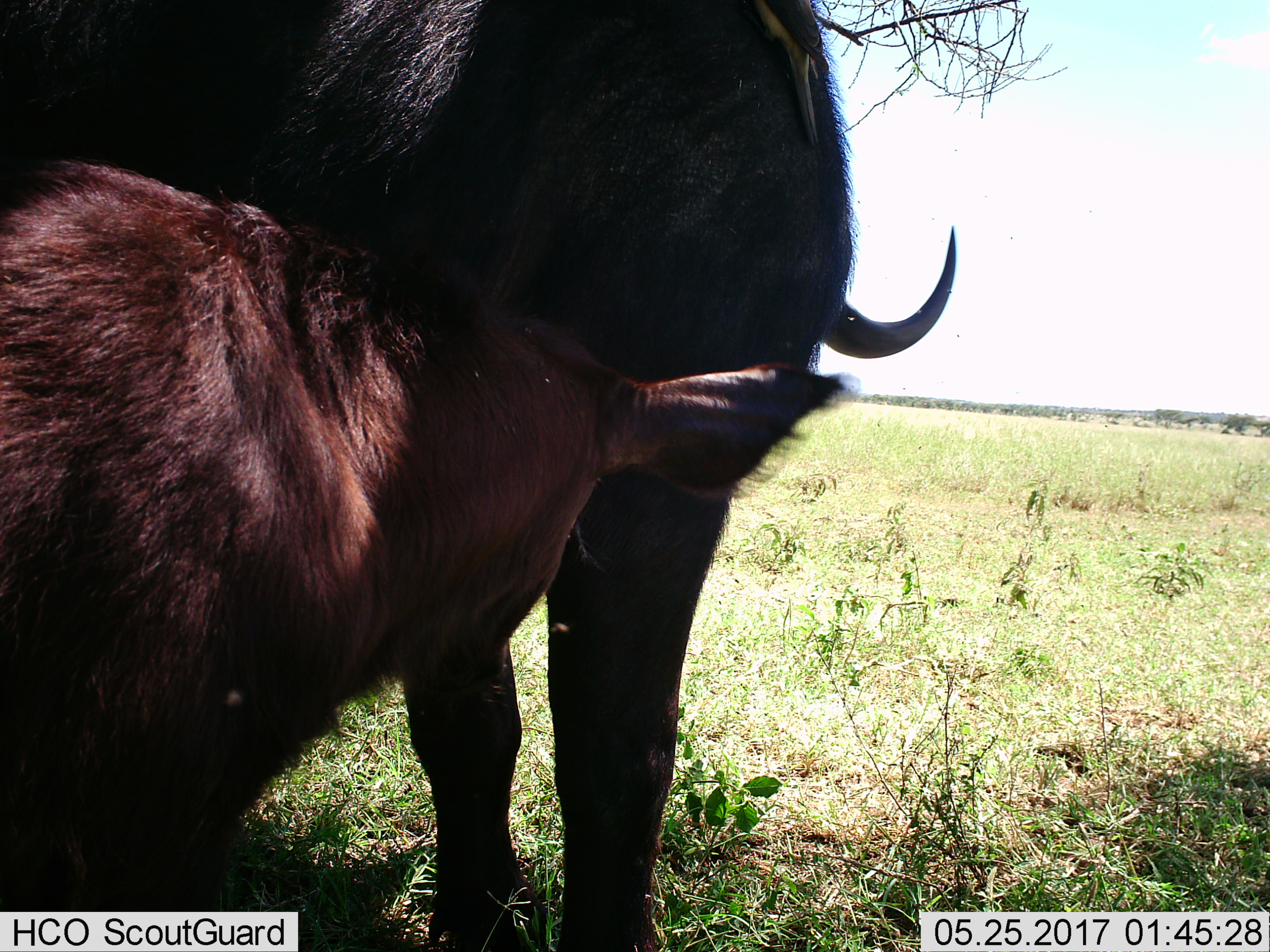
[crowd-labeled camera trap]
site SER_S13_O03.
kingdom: Animalia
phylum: Chordata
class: Mammalia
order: Artiodactyla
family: Bovidae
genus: Syncerus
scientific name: Syncerus caffer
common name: african buffalo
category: buffalo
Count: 2.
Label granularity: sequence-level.